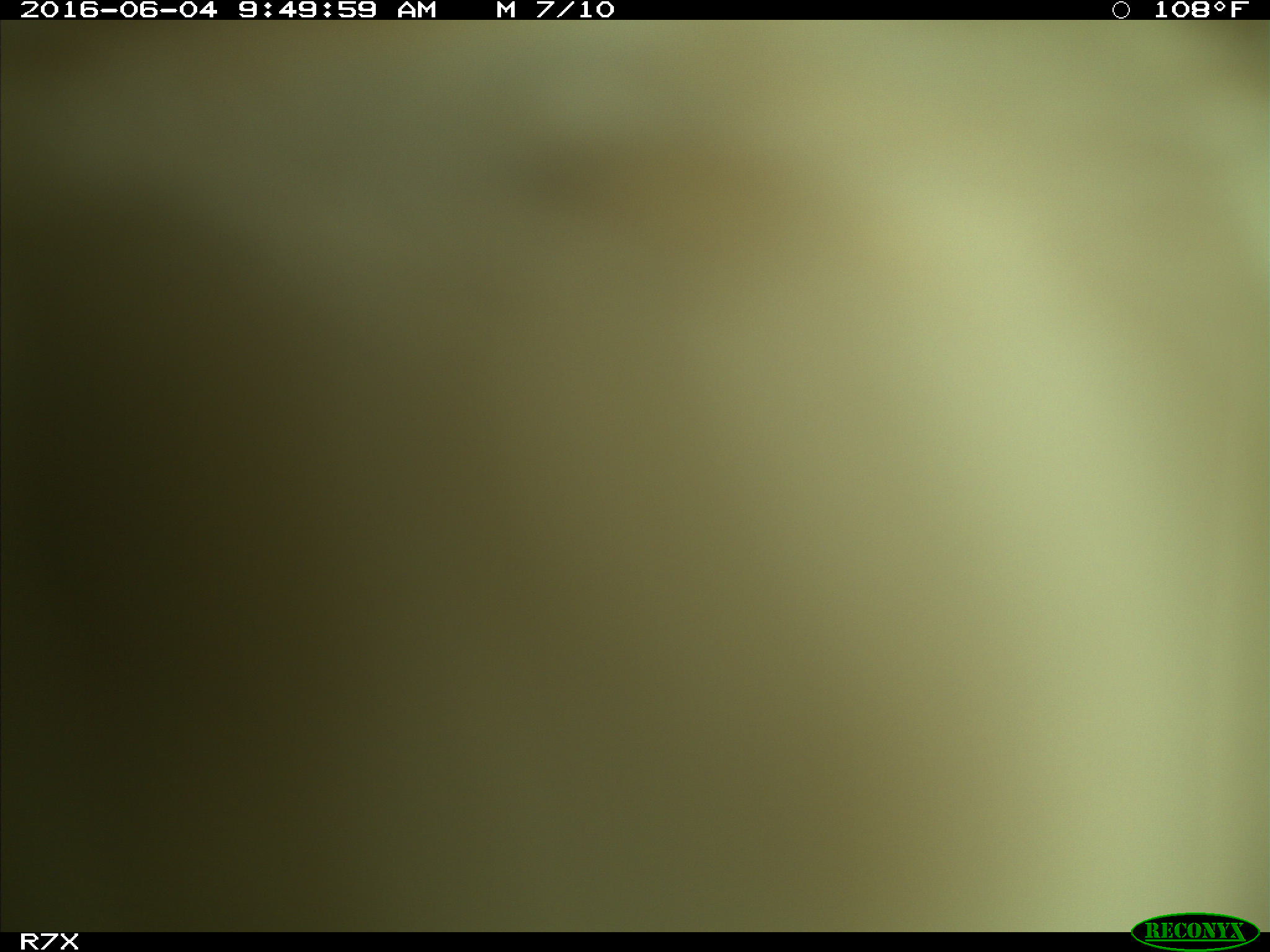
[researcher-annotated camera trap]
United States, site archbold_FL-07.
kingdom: Animalia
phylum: Chordata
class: Mammalia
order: Artiodactyla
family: Bovidae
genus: Bos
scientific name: Bos taurus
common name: domestic cow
Bos taurus (domestic cow).